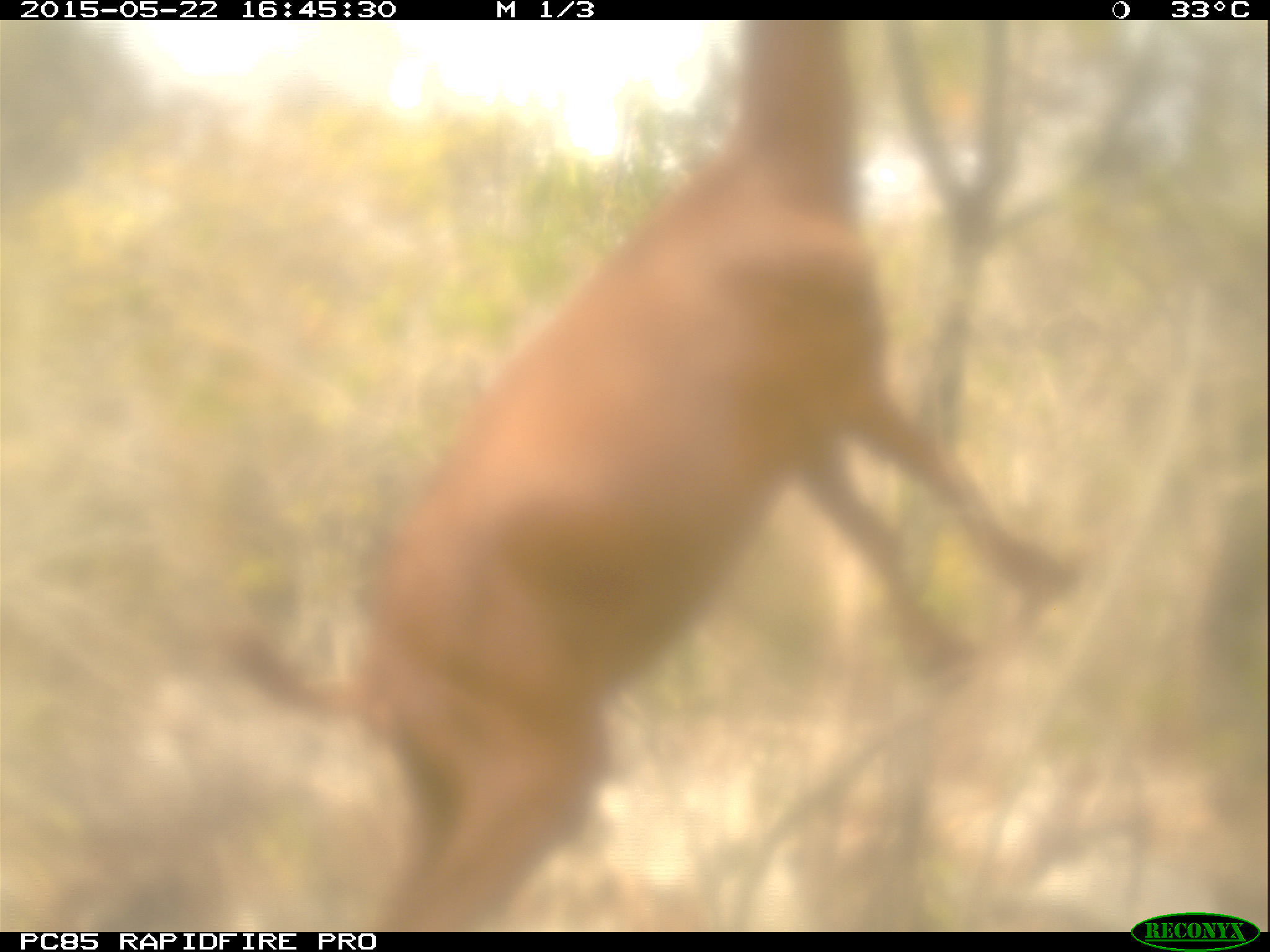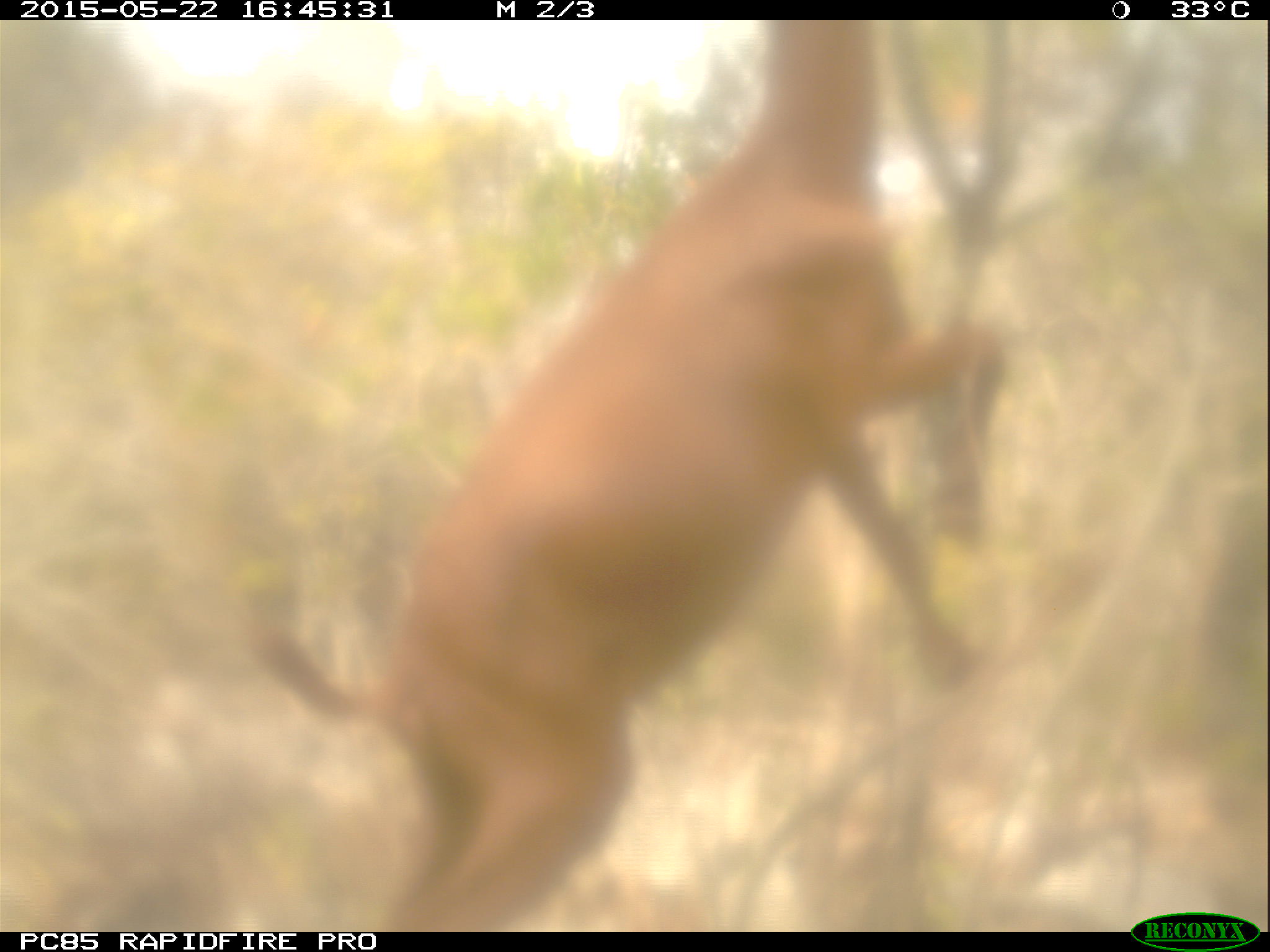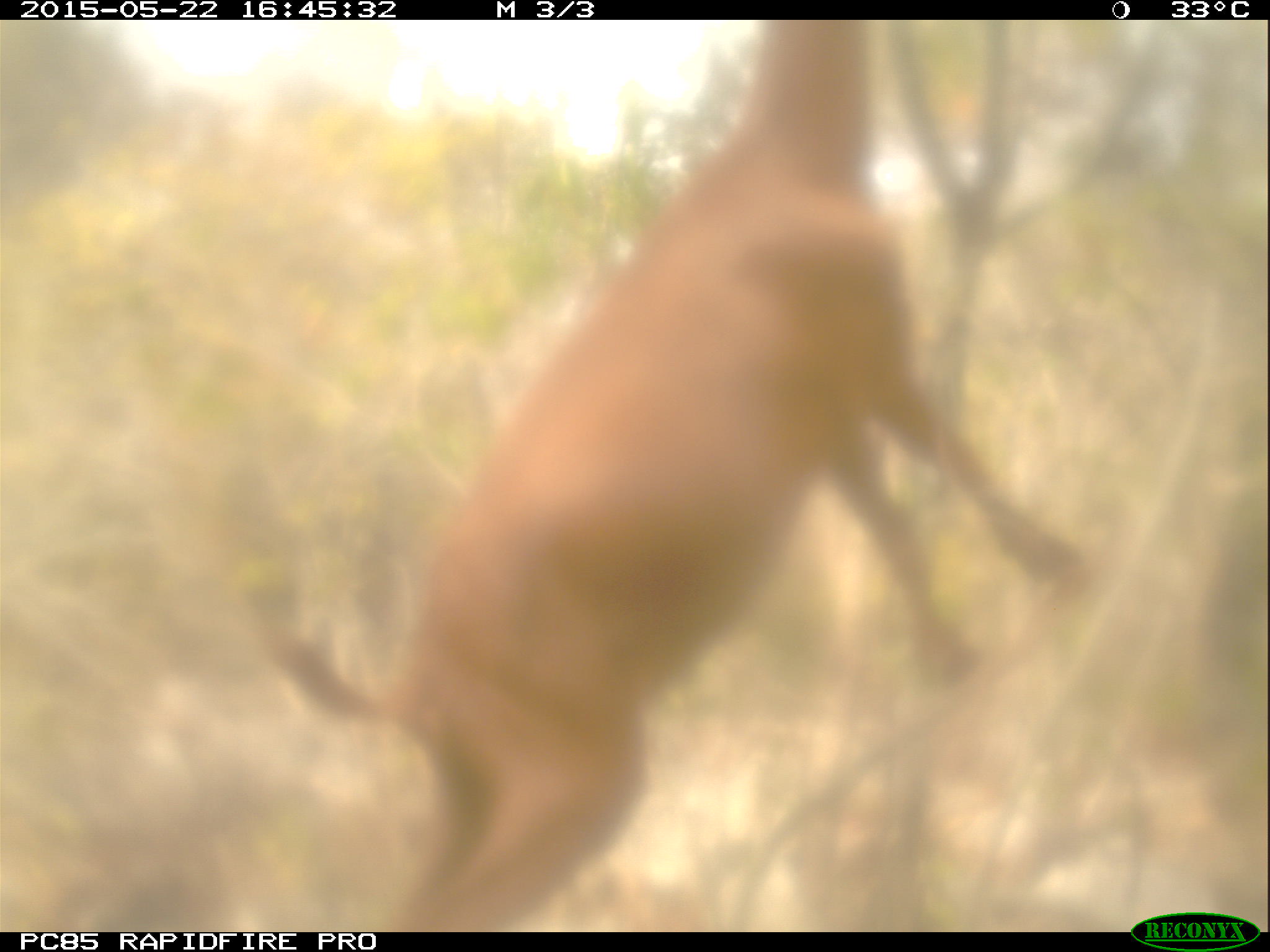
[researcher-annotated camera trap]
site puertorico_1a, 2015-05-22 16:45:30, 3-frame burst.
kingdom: Animalia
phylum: Chordata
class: Mammalia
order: Artiodactyla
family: Bovidae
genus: Capra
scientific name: Capra hircus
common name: goat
Goat (Capra hircus).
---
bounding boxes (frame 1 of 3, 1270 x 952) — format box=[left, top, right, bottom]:
goat: box=[216, 16, 1094, 932]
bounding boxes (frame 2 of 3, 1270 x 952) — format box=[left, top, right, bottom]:
goat: box=[248, 16, 1094, 932]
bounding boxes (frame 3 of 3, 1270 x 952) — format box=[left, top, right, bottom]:
goat: box=[248, 22, 1101, 932]